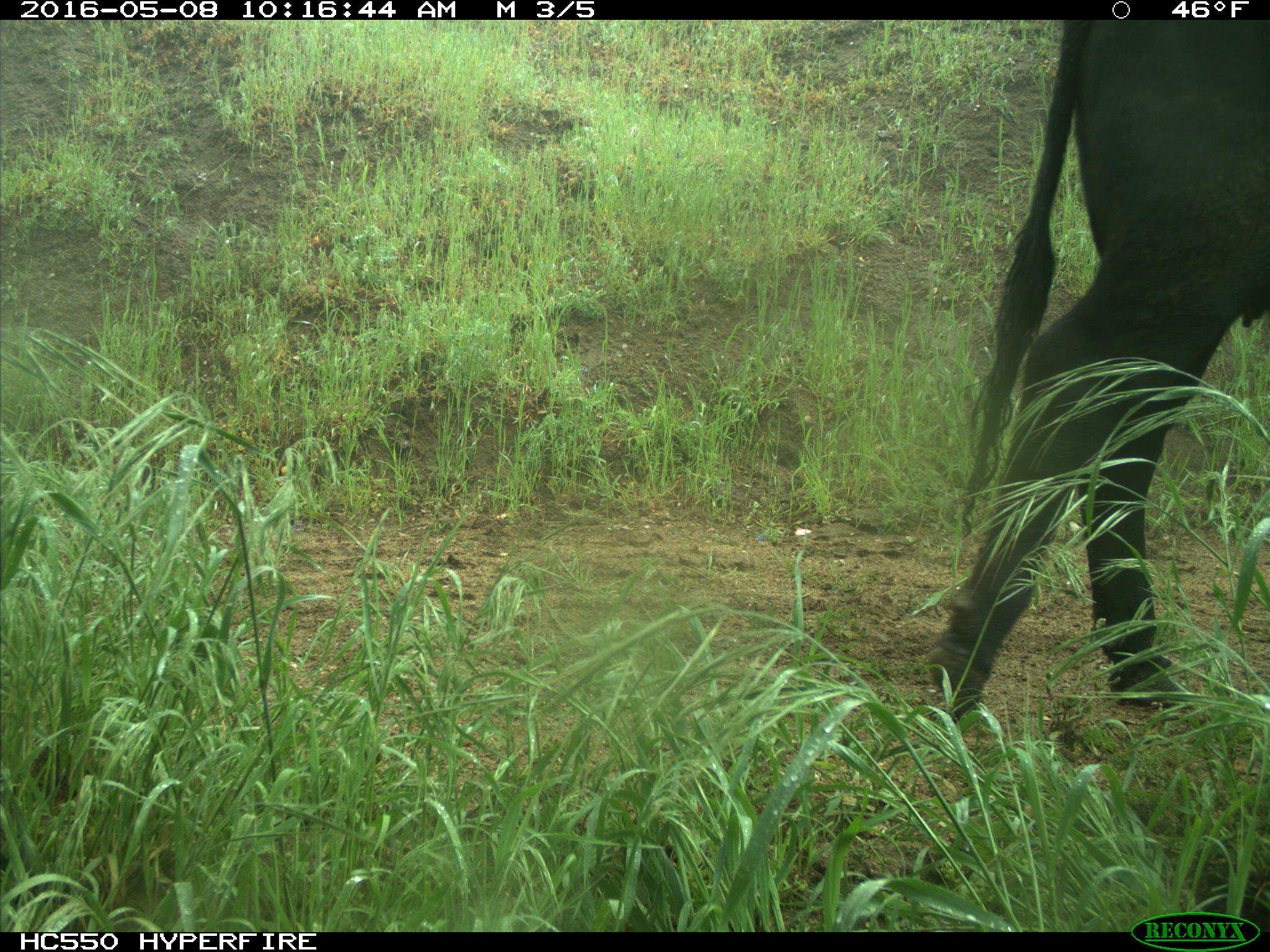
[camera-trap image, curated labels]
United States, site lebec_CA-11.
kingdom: Animalia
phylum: Chordata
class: Mammalia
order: Artiodactyla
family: Bovidae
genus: Bos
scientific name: Bos taurus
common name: domestic cow